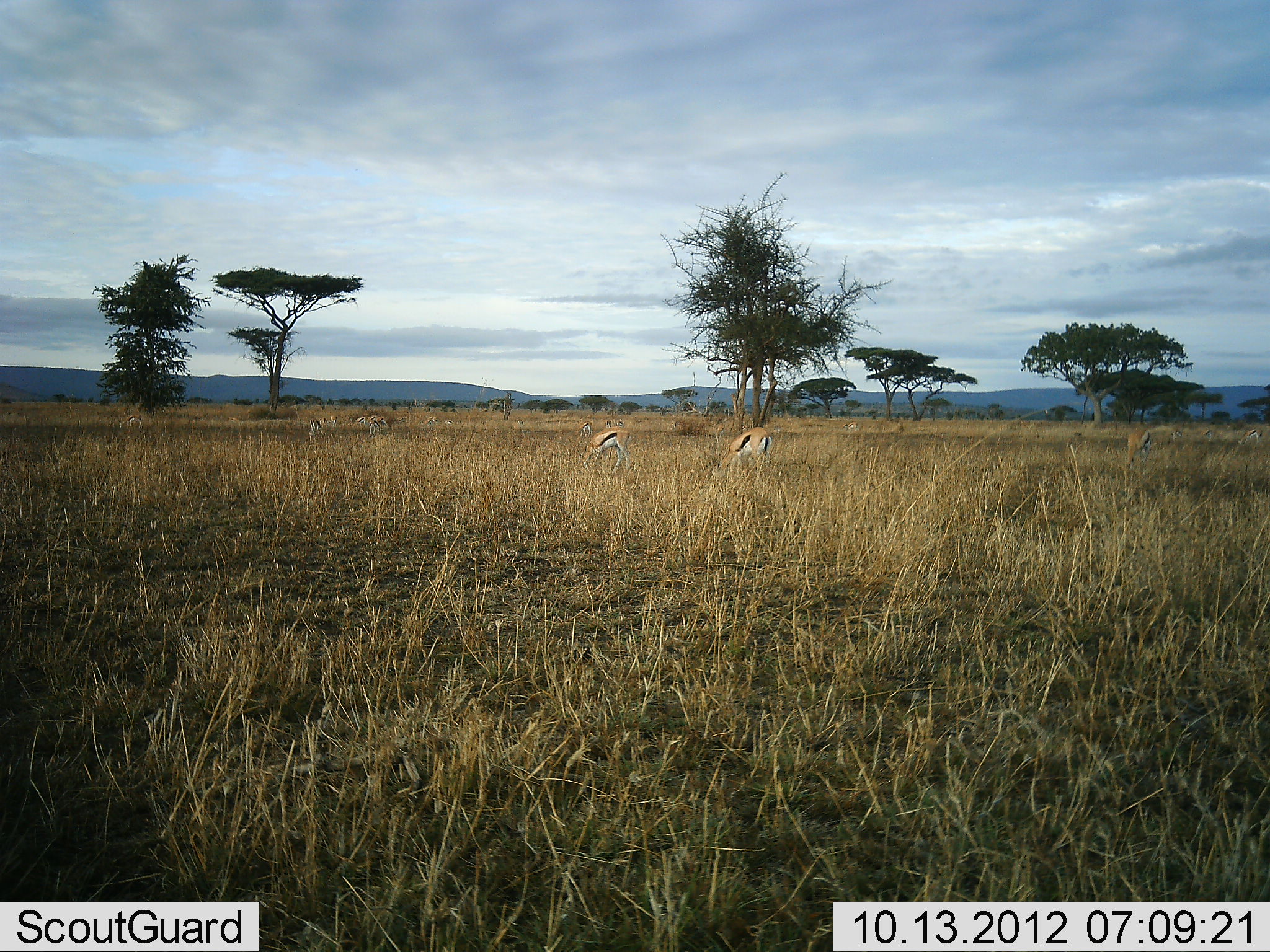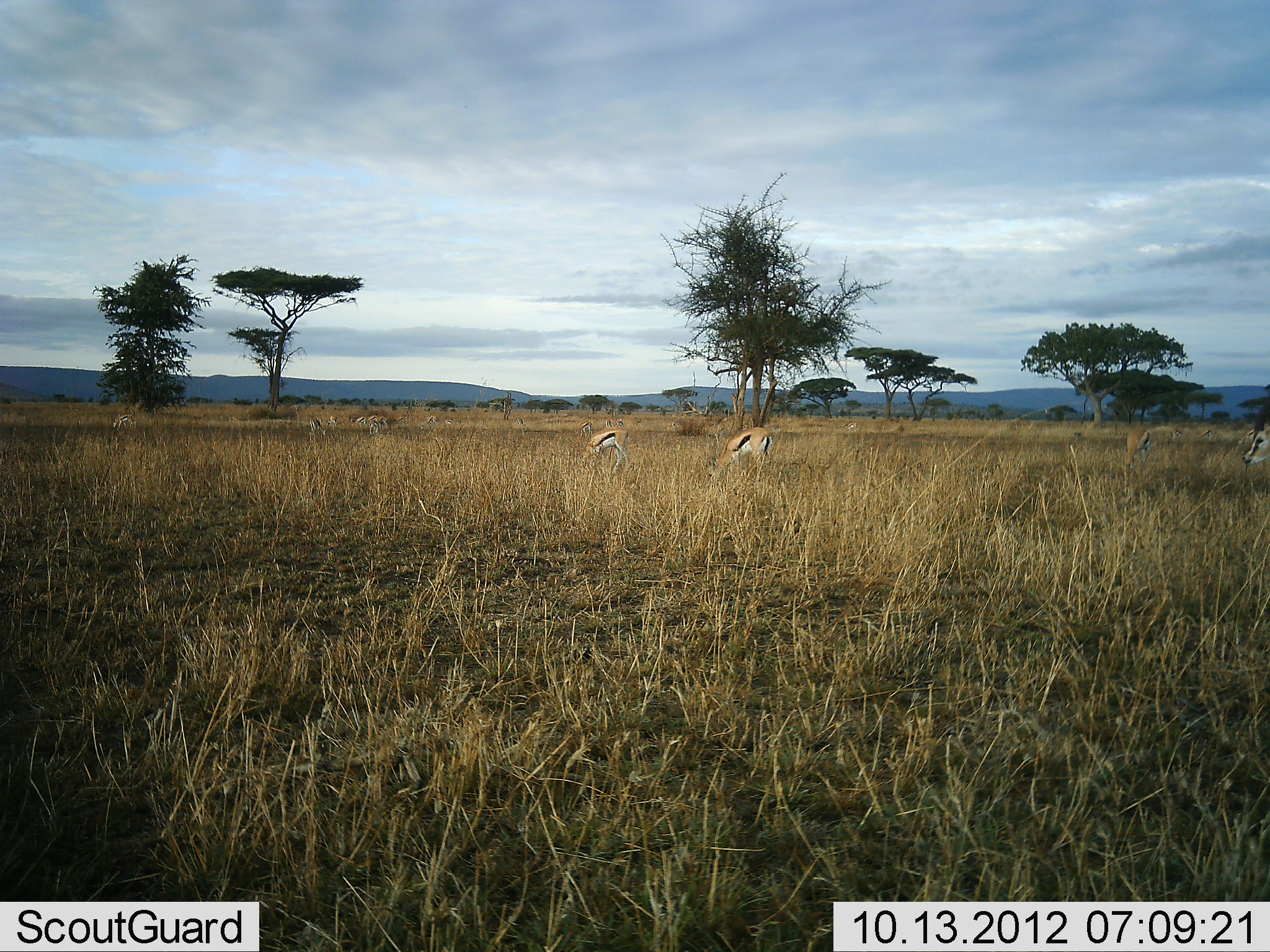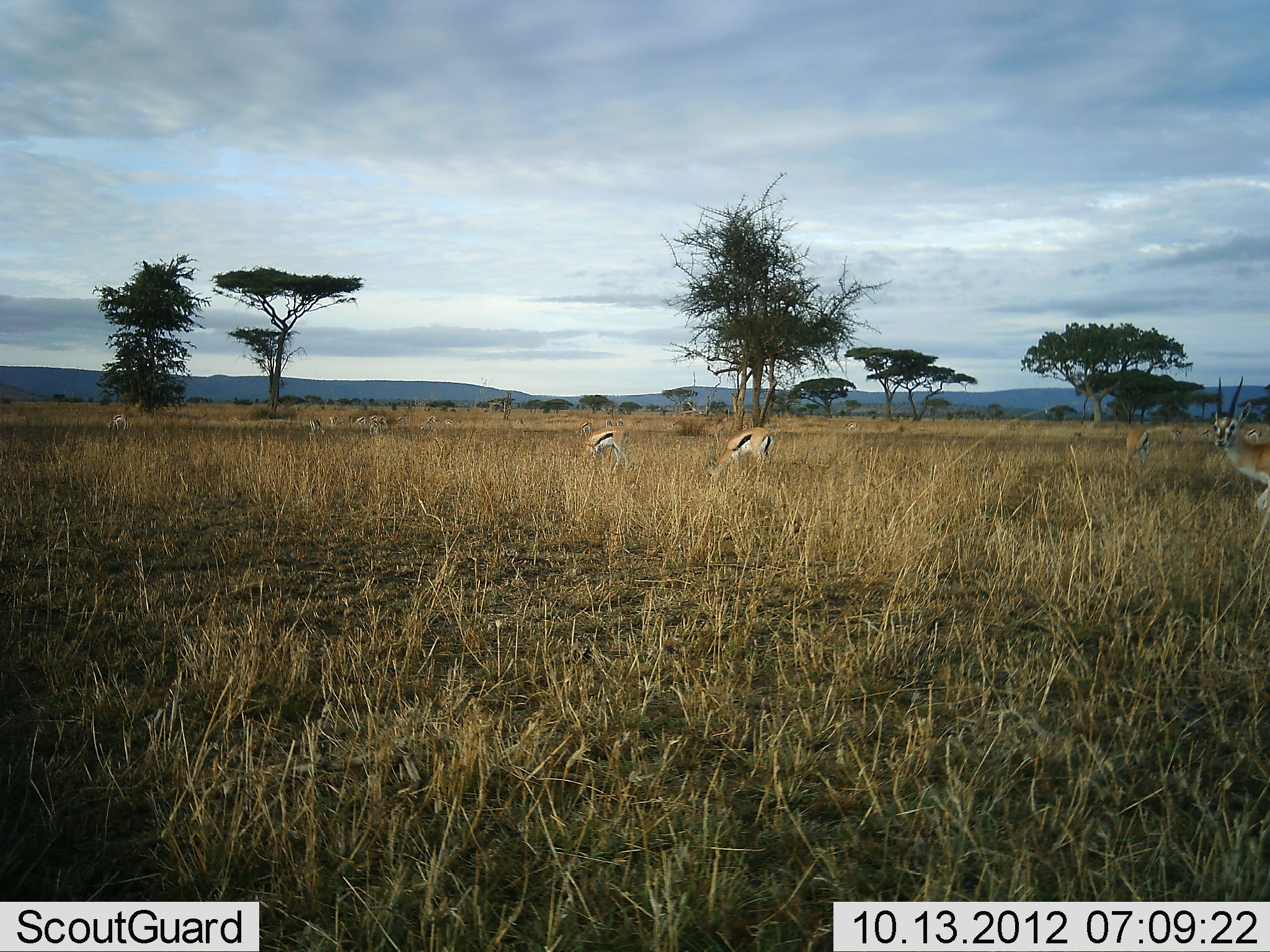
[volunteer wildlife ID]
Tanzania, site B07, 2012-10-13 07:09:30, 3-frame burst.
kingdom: Animalia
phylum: Chordata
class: Mammalia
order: Artiodactyla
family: Bovidae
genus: Eudorcas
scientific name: Eudorcas thomsonii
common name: thomson's gazelle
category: gazellethomsons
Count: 6.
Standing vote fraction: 40%.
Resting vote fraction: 10%.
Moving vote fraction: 50%.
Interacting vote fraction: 0%.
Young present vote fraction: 0%.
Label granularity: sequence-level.